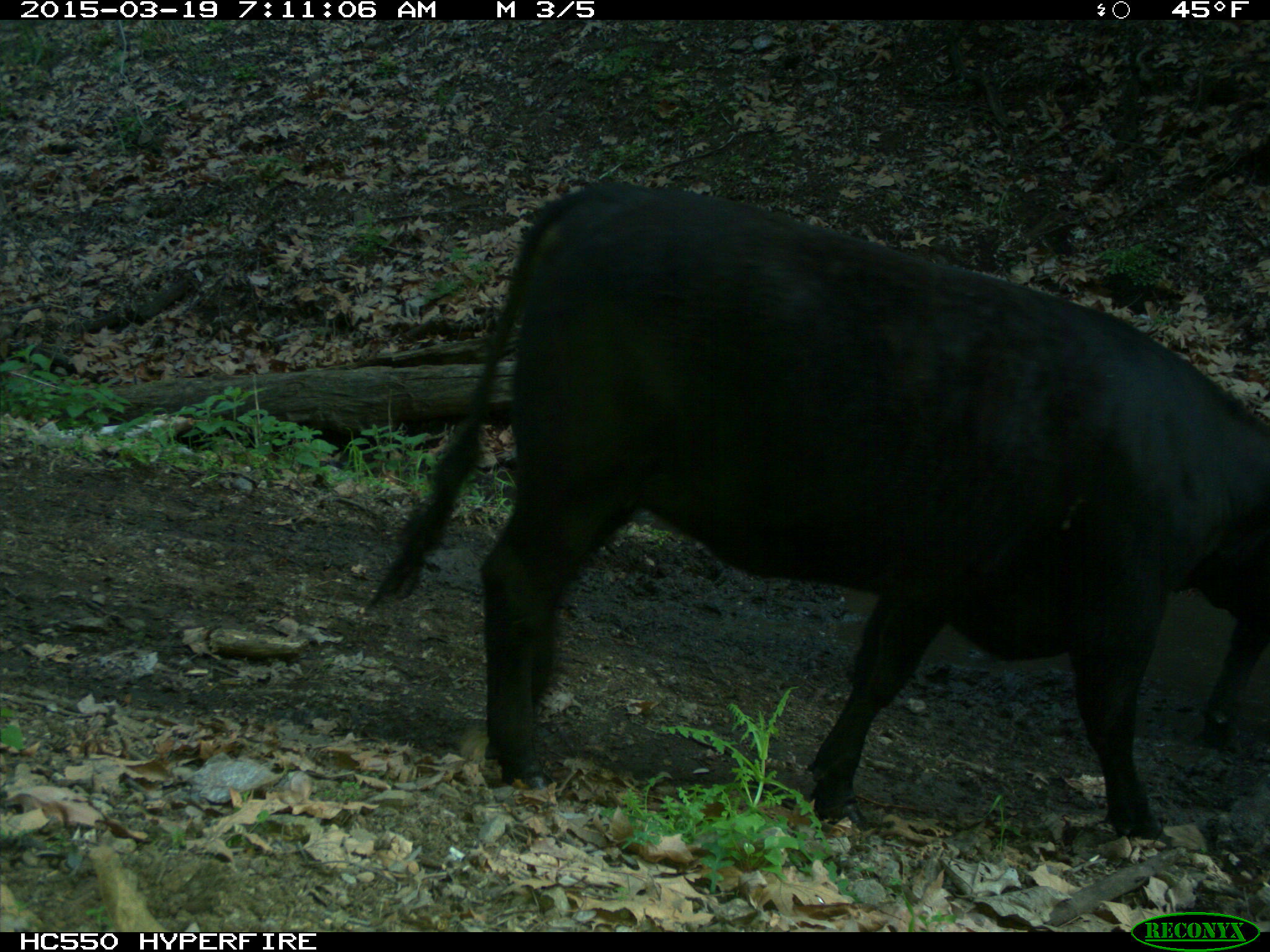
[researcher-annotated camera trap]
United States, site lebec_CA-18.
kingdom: Animalia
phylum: Chordata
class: Mammalia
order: Artiodactyla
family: Bovidae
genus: Bos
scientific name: Bos taurus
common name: domestic cow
Bos taurus (domestic cow).